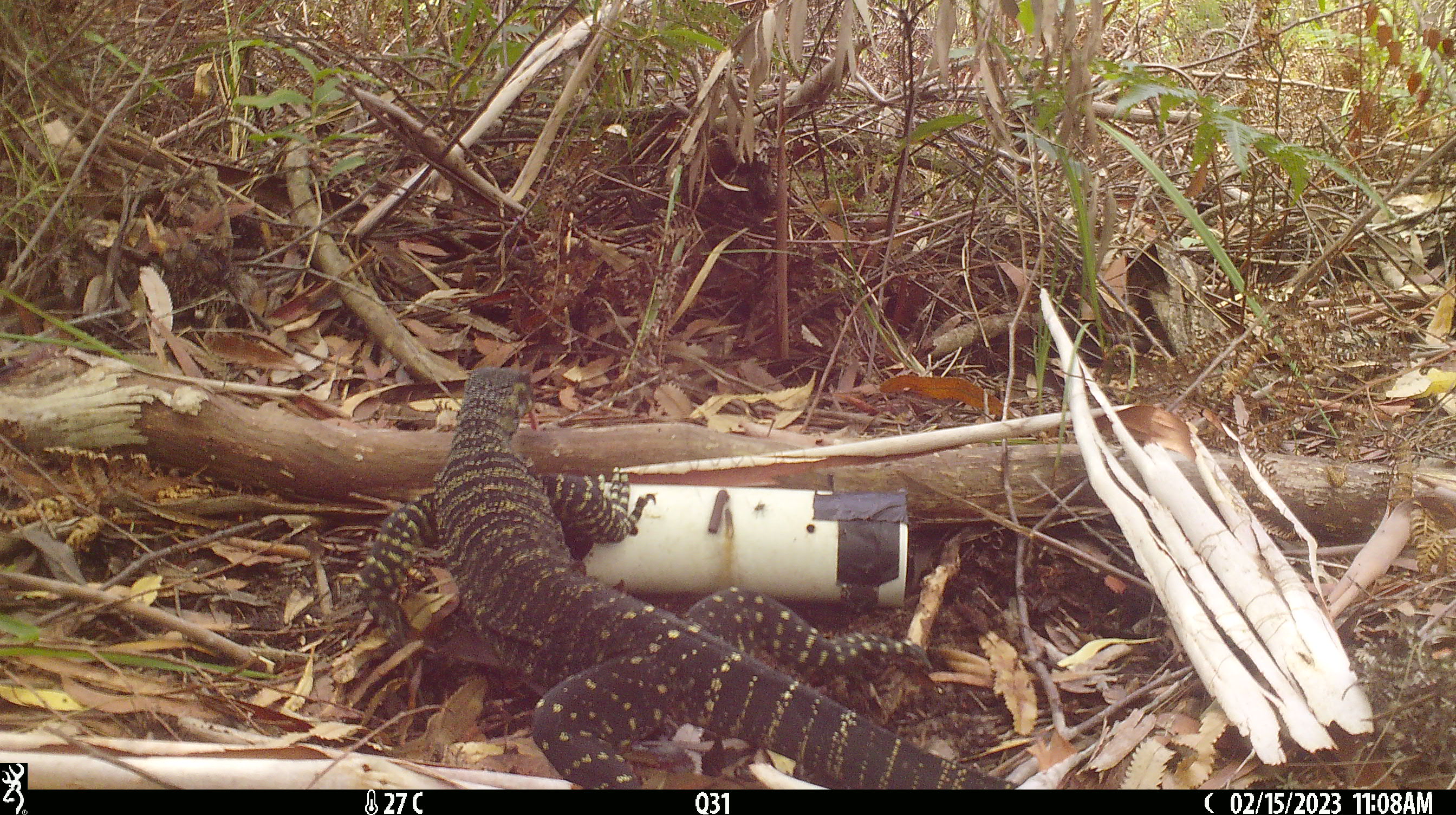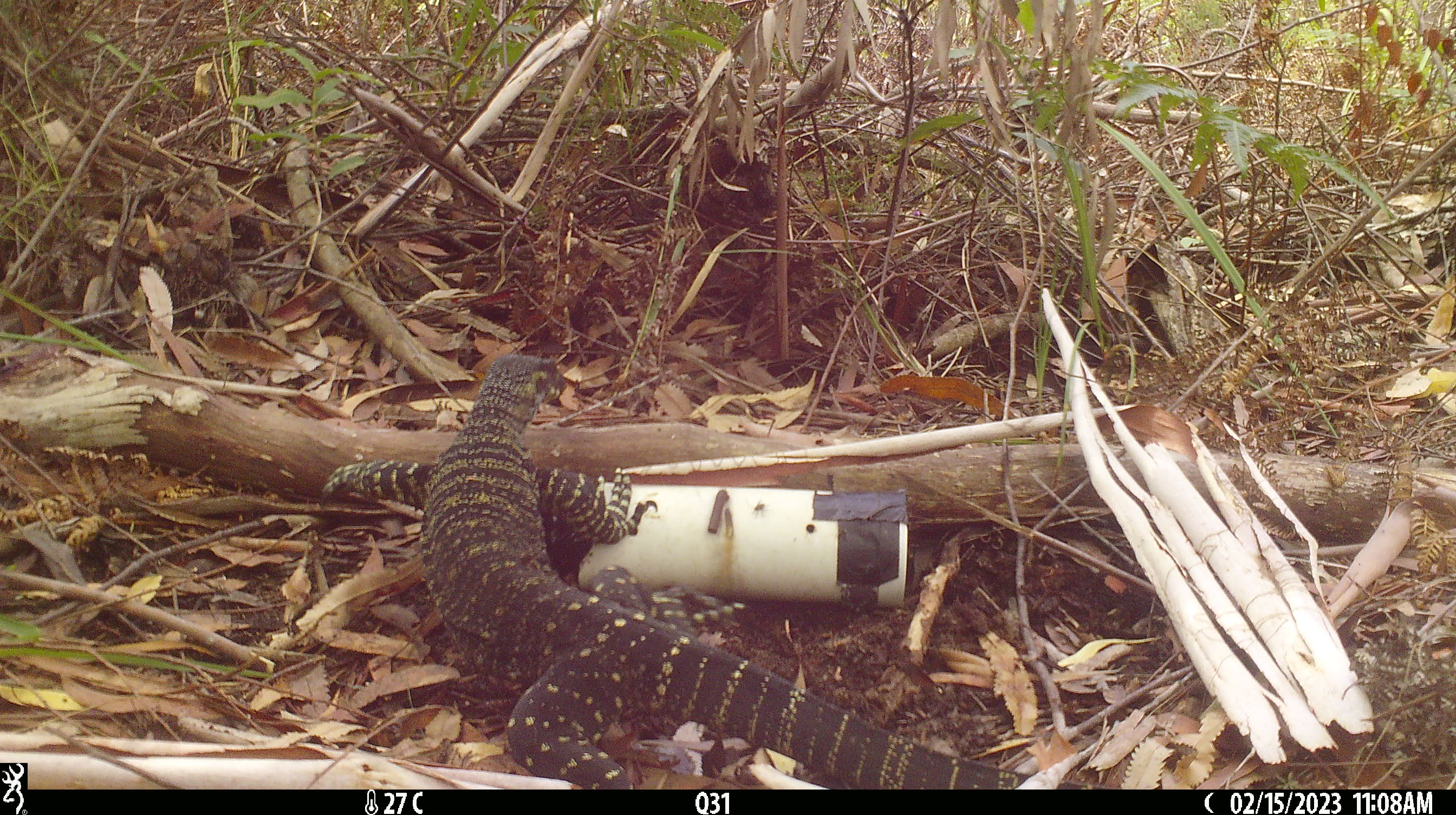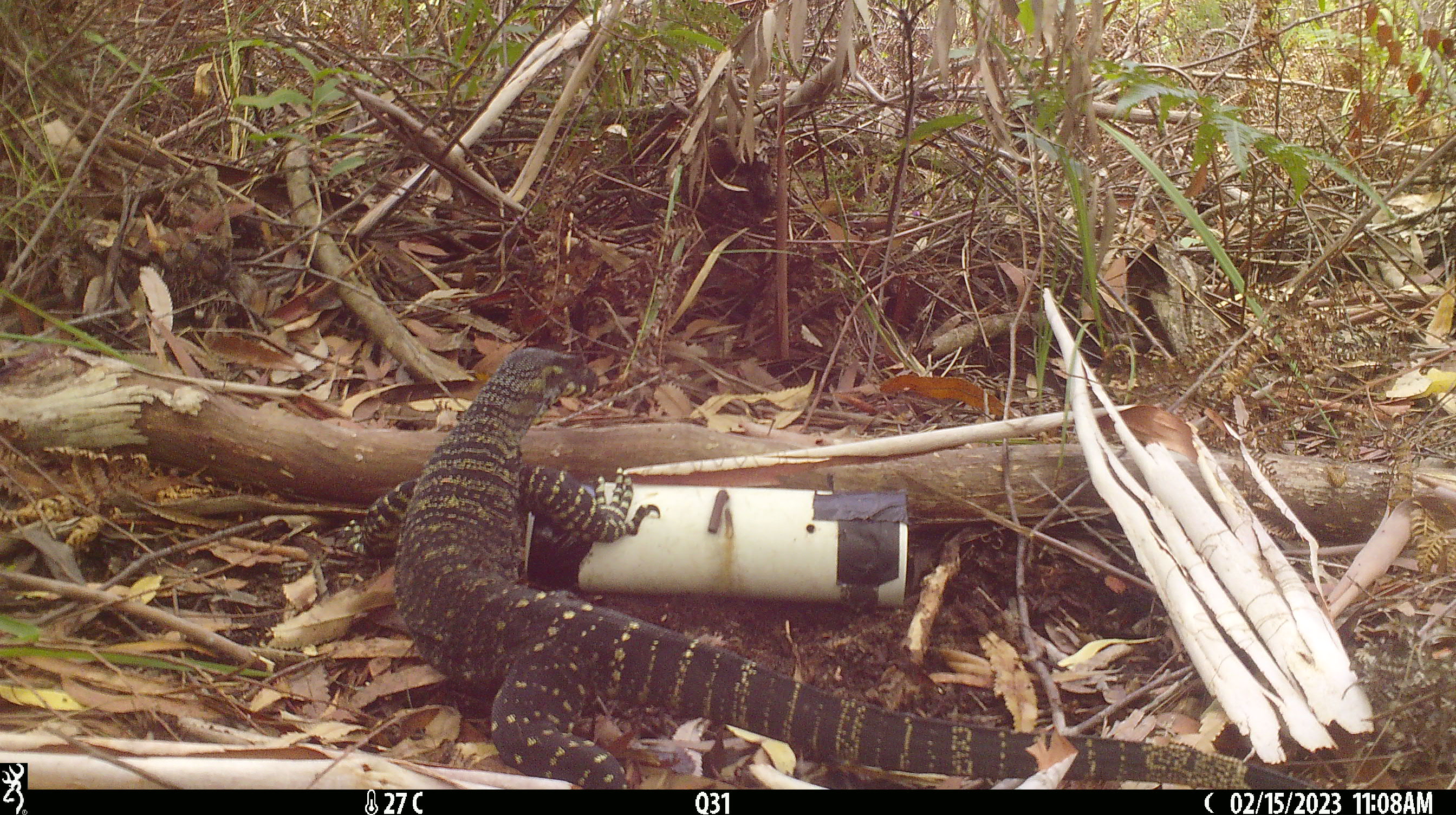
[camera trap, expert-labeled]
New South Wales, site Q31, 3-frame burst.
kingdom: Animalia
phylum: Chordata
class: Reptilia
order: Squamata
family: Varanidae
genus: Varanus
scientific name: Varanus varius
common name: lace monitor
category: goanna